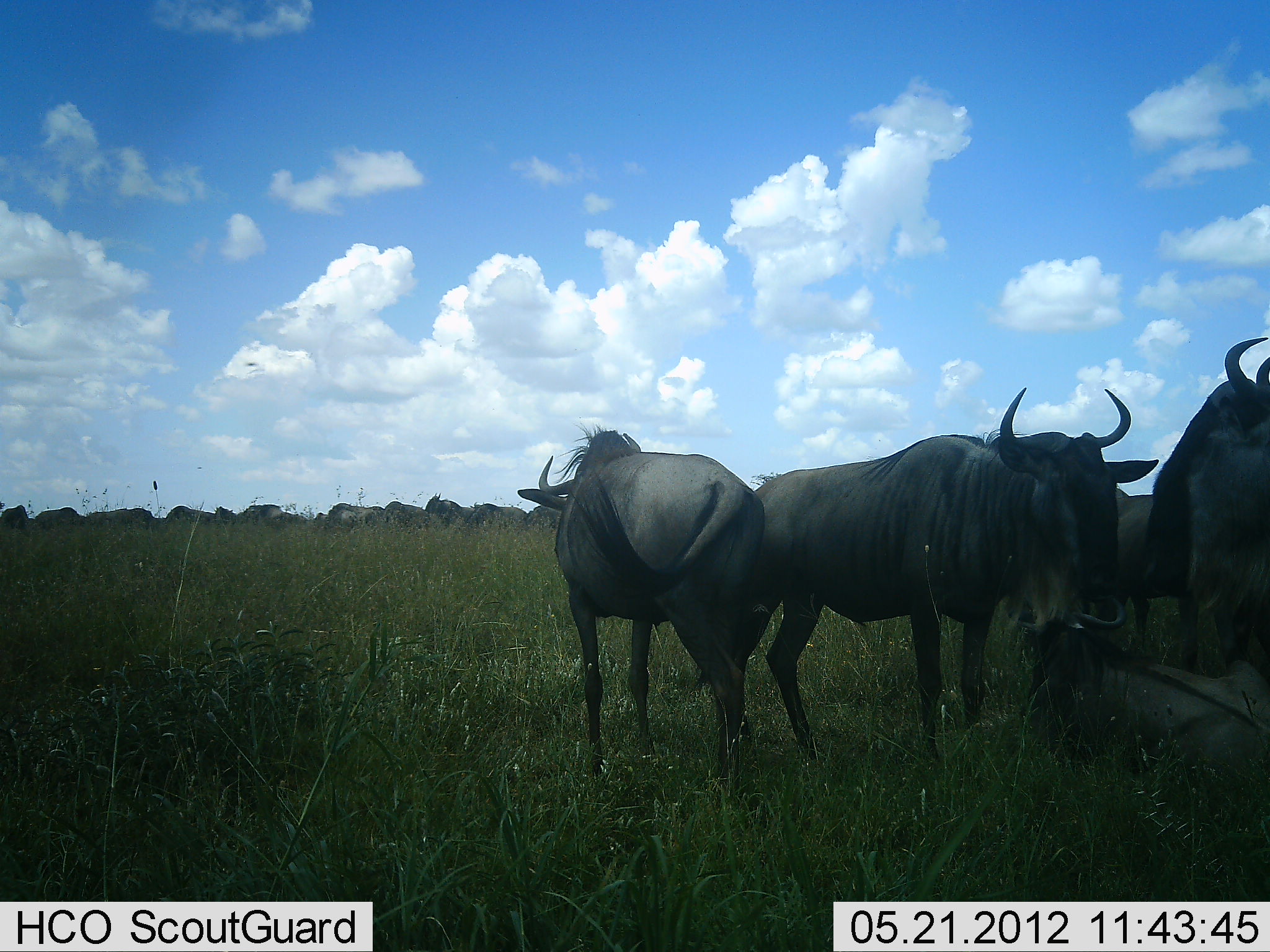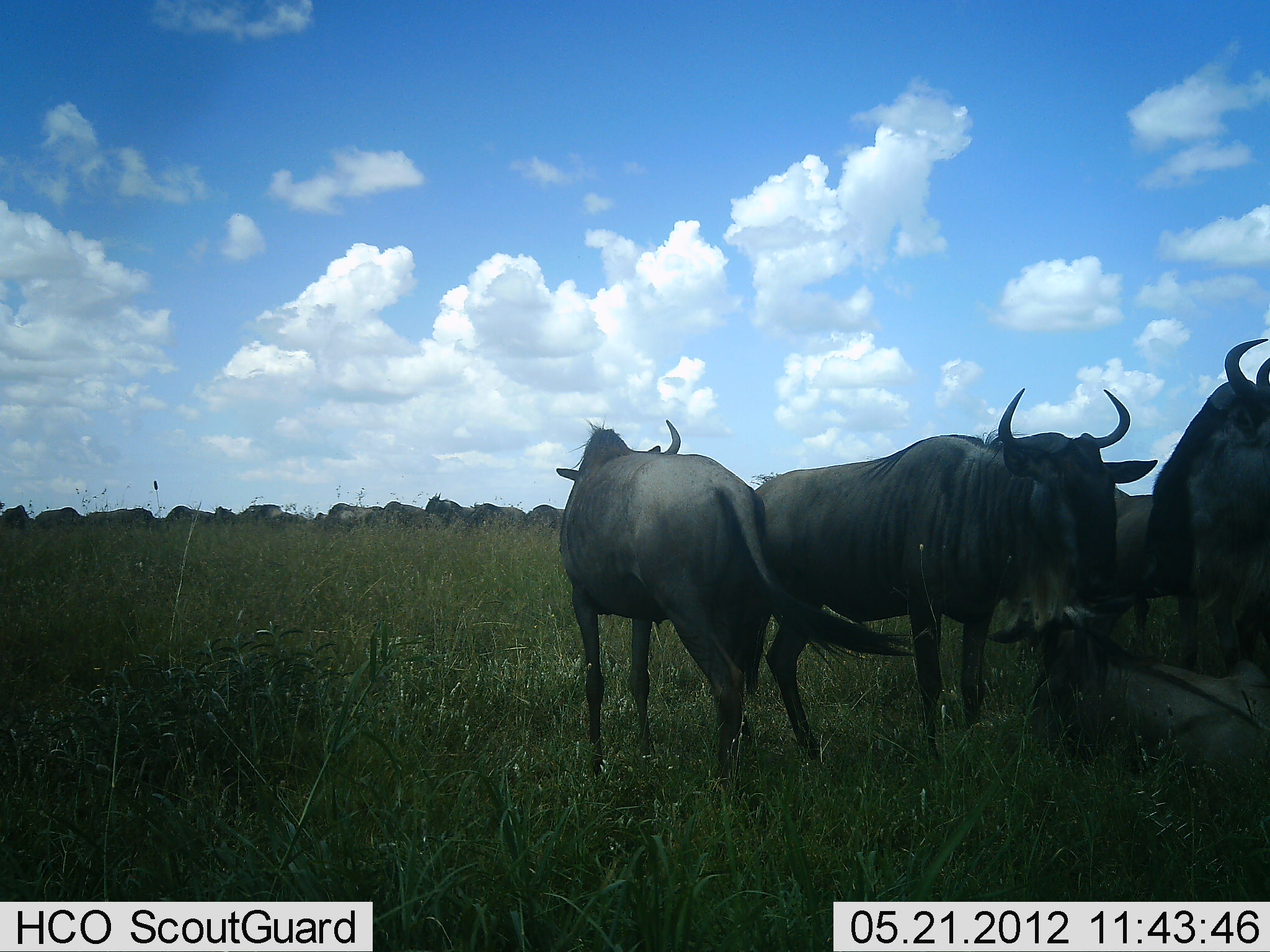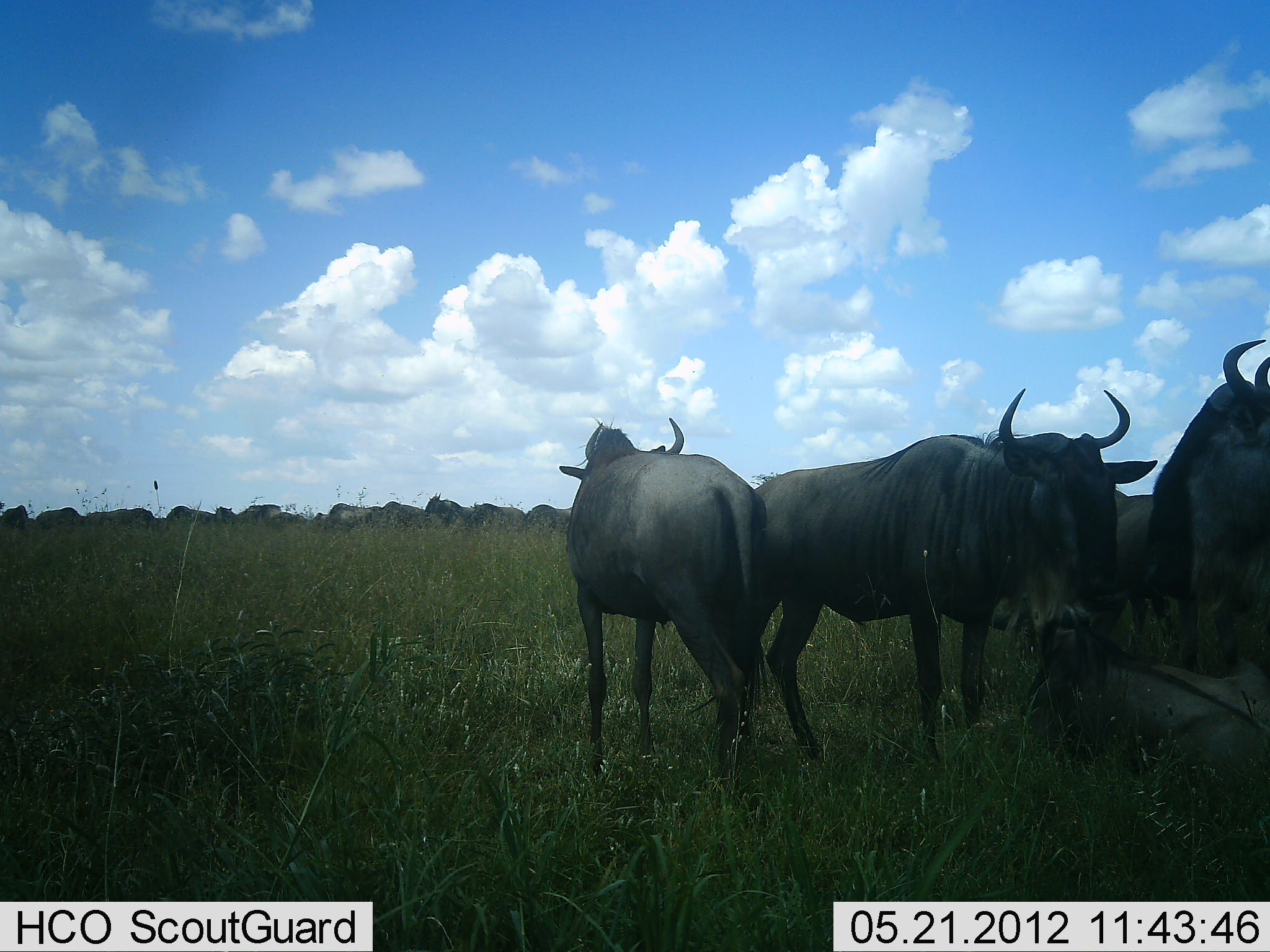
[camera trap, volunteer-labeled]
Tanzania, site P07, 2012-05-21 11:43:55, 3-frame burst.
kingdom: Animalia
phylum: Chordata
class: Mammalia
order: Artiodactyla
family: Bovidae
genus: Connochaetes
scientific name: Connochaetes taurinus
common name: blue wildebeest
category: wildebeest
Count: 11-50.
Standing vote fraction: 88%.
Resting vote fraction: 81%.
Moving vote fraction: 19%.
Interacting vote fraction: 0%.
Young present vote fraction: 0%.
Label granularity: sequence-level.